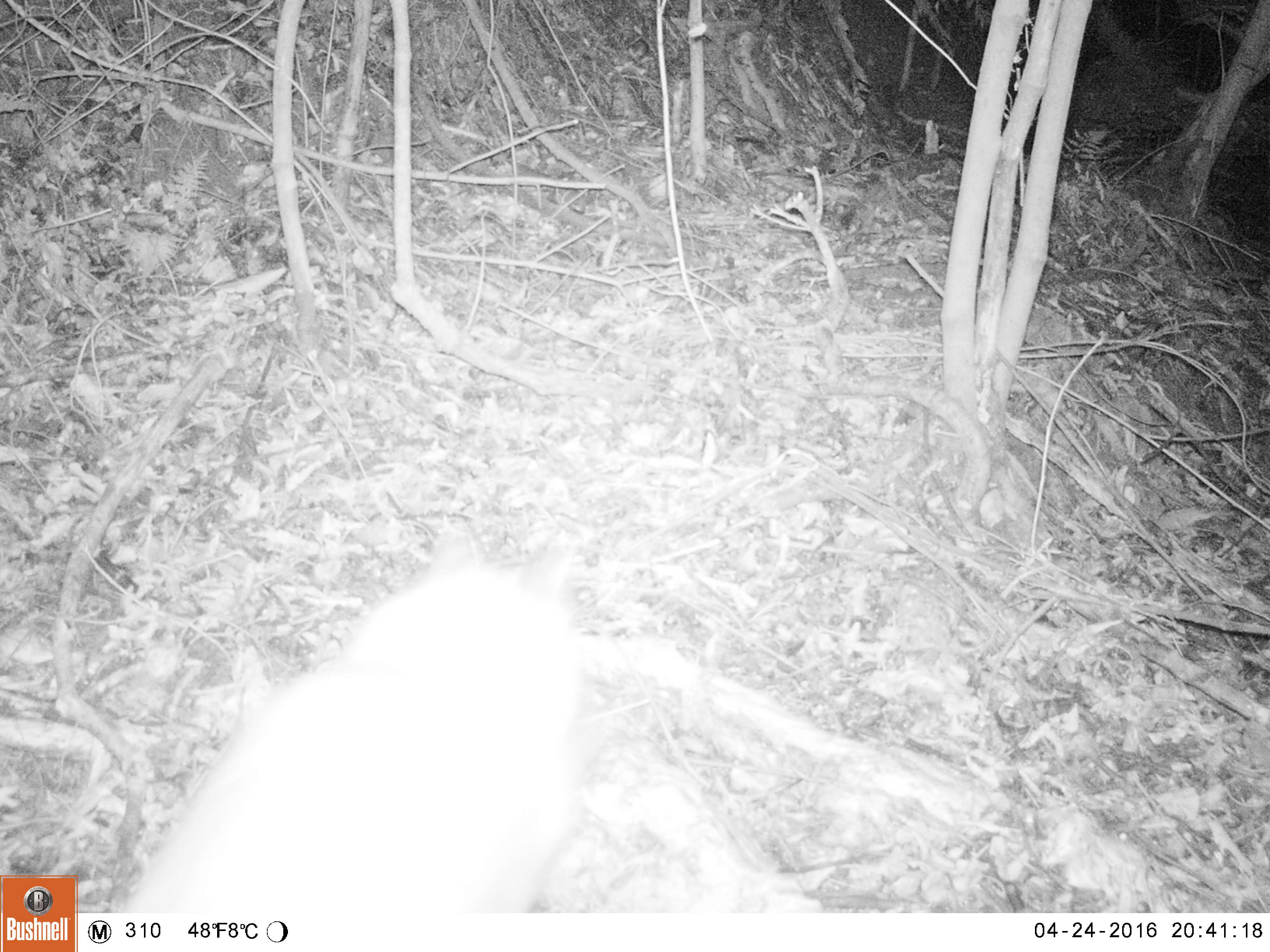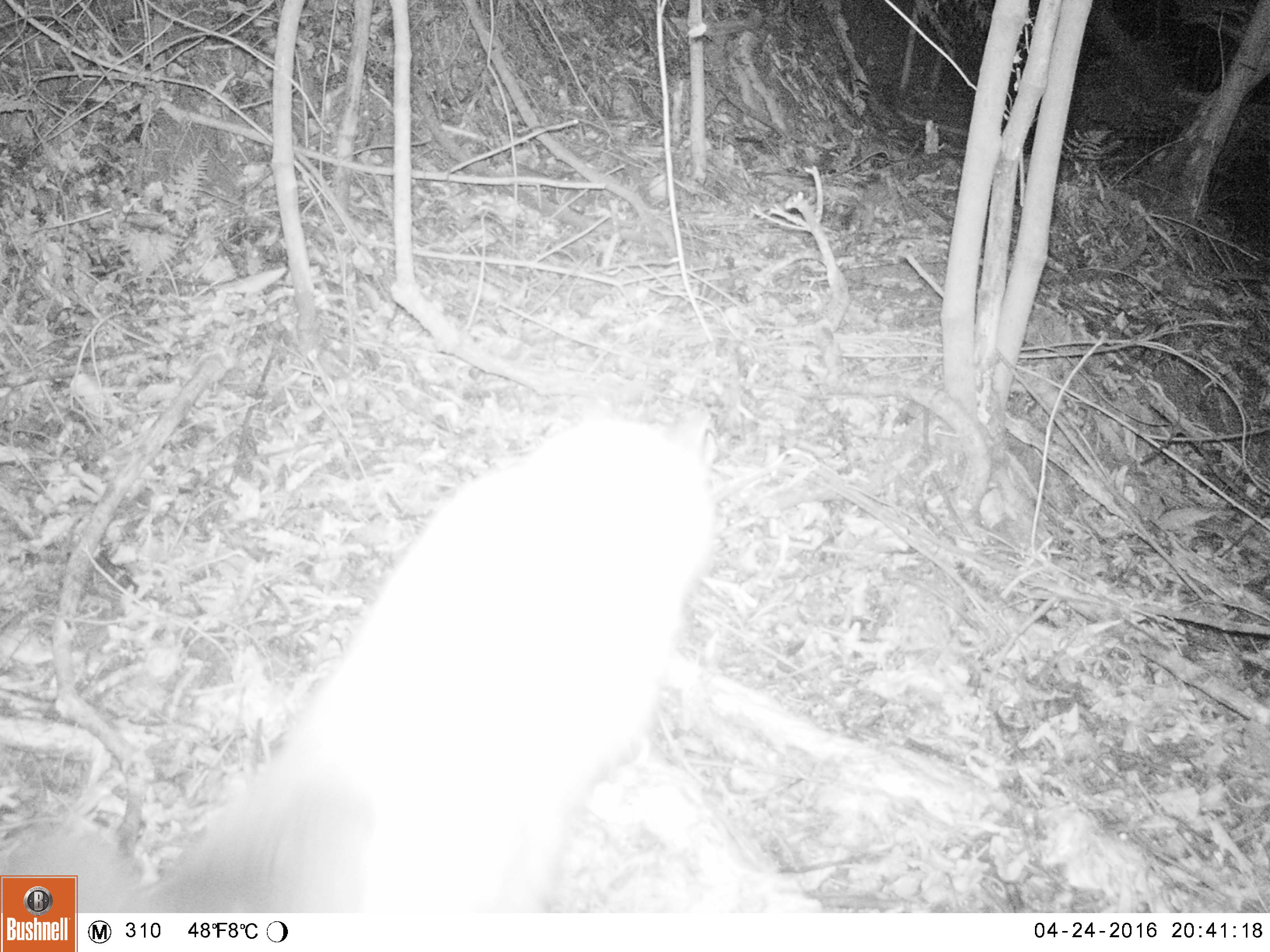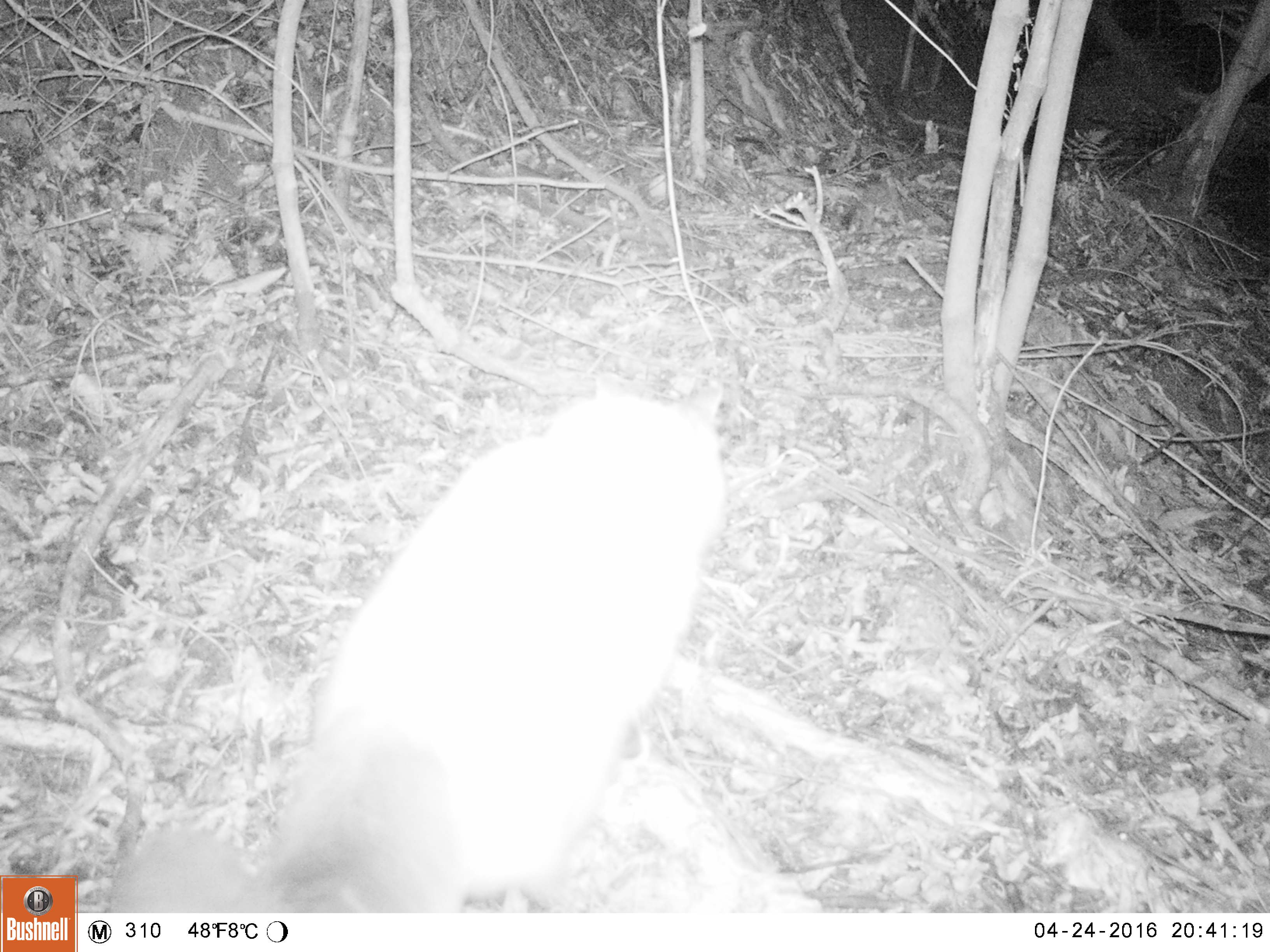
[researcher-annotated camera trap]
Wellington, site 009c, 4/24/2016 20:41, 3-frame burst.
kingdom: Animalia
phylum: Chordata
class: Mammalia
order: Carnivora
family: Felidae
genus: Felis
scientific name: Felis catus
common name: cat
Cat (Felis catus).